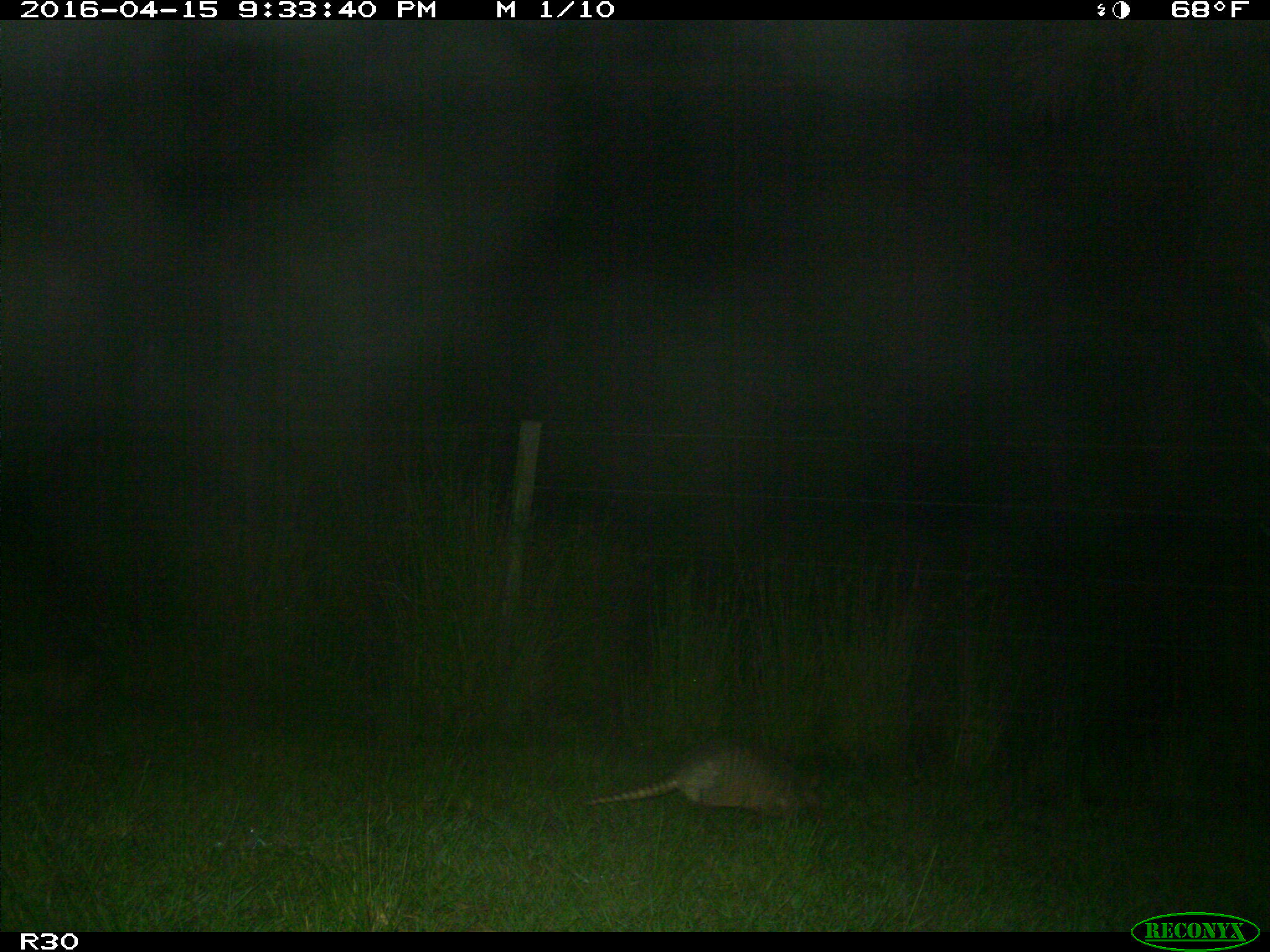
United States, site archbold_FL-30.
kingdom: Animalia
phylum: Chordata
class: Mammalia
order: Cingulata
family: Dasypodidae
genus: Dasypus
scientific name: Dasypus novemcinctus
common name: nine-banded armadillo